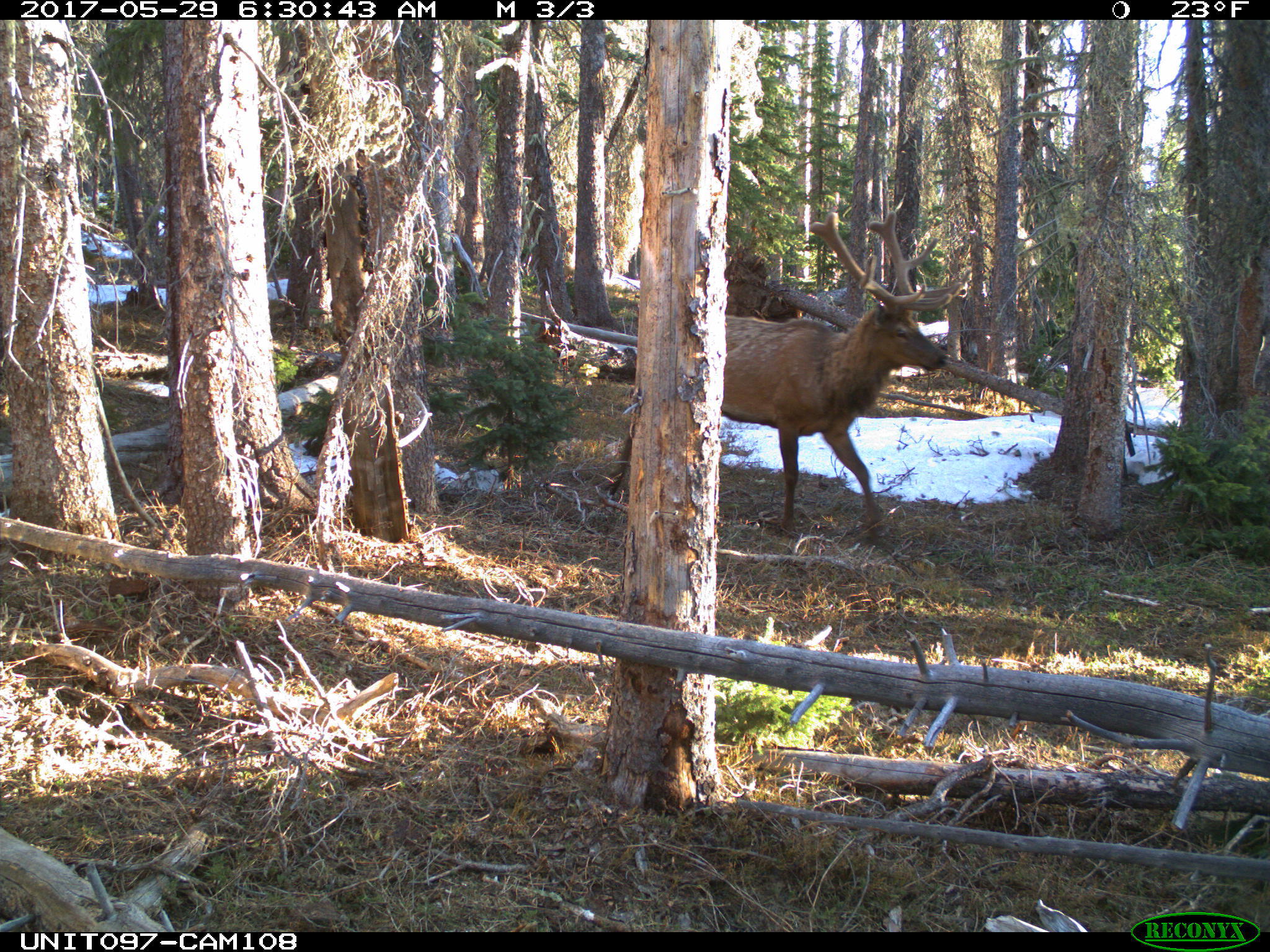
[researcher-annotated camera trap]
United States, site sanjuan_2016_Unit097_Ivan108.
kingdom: Animalia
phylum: Chordata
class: Mammalia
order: Artiodactyla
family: Cervidae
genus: Cervus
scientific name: Cervus elaphus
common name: red deer